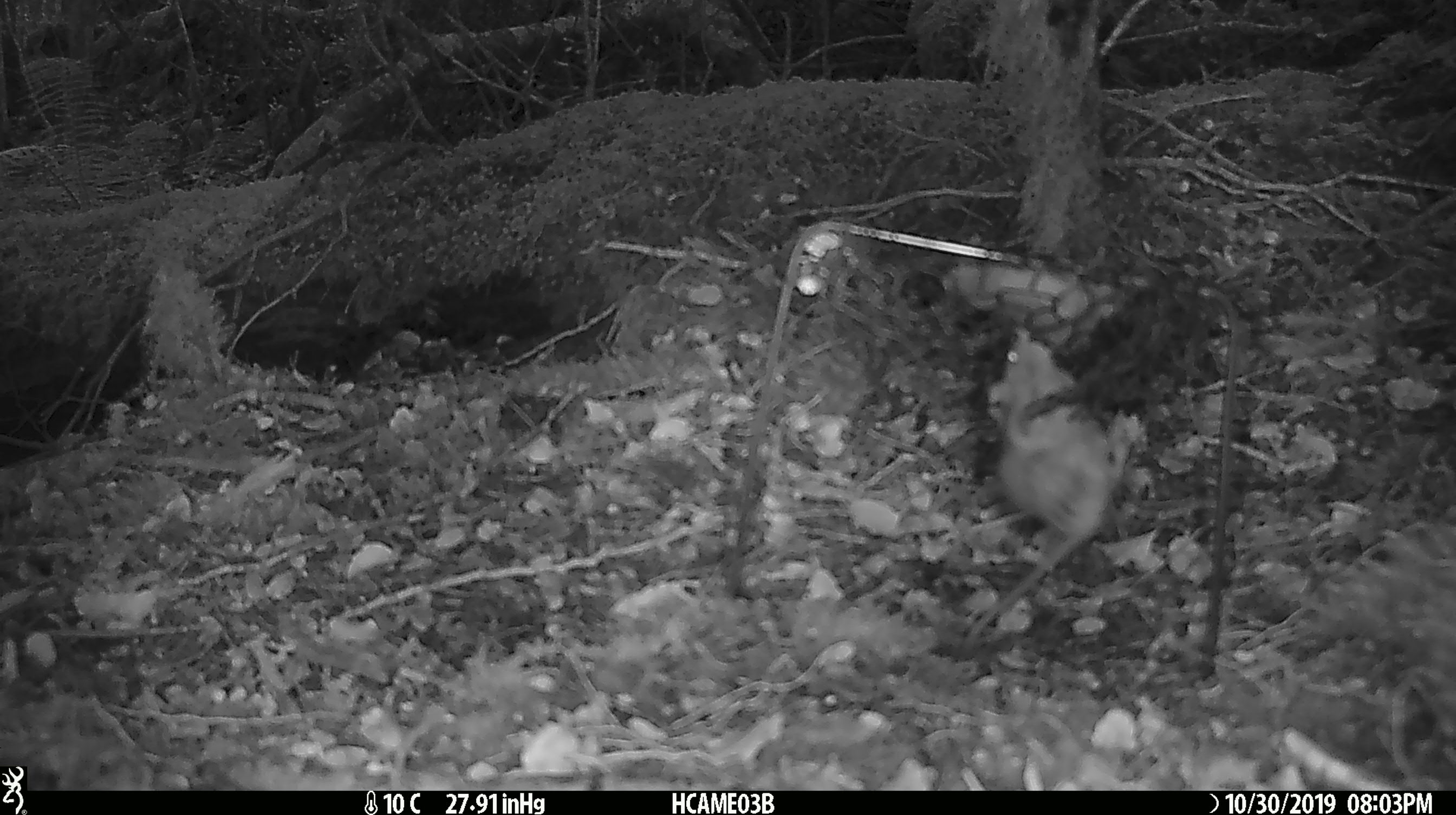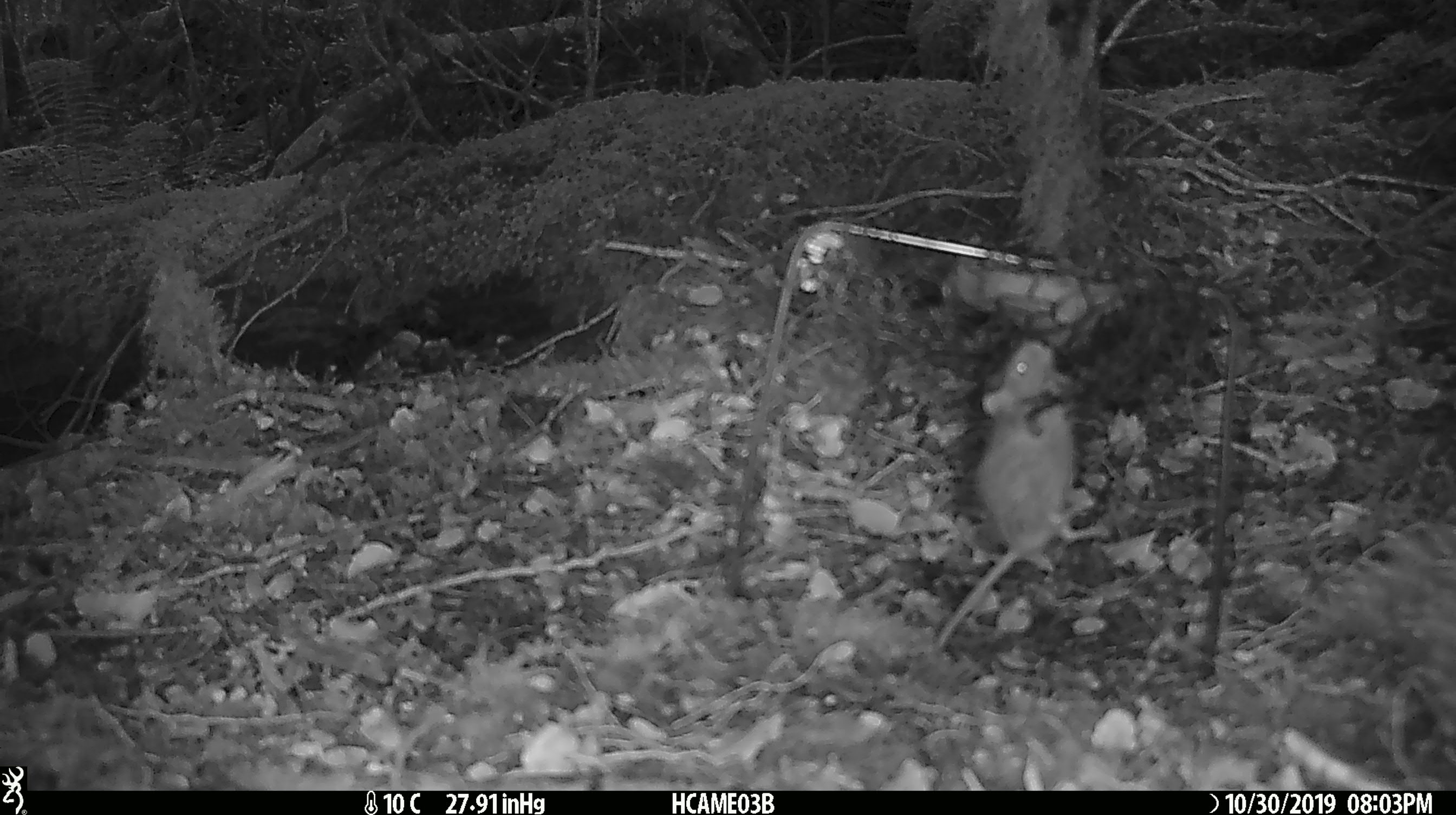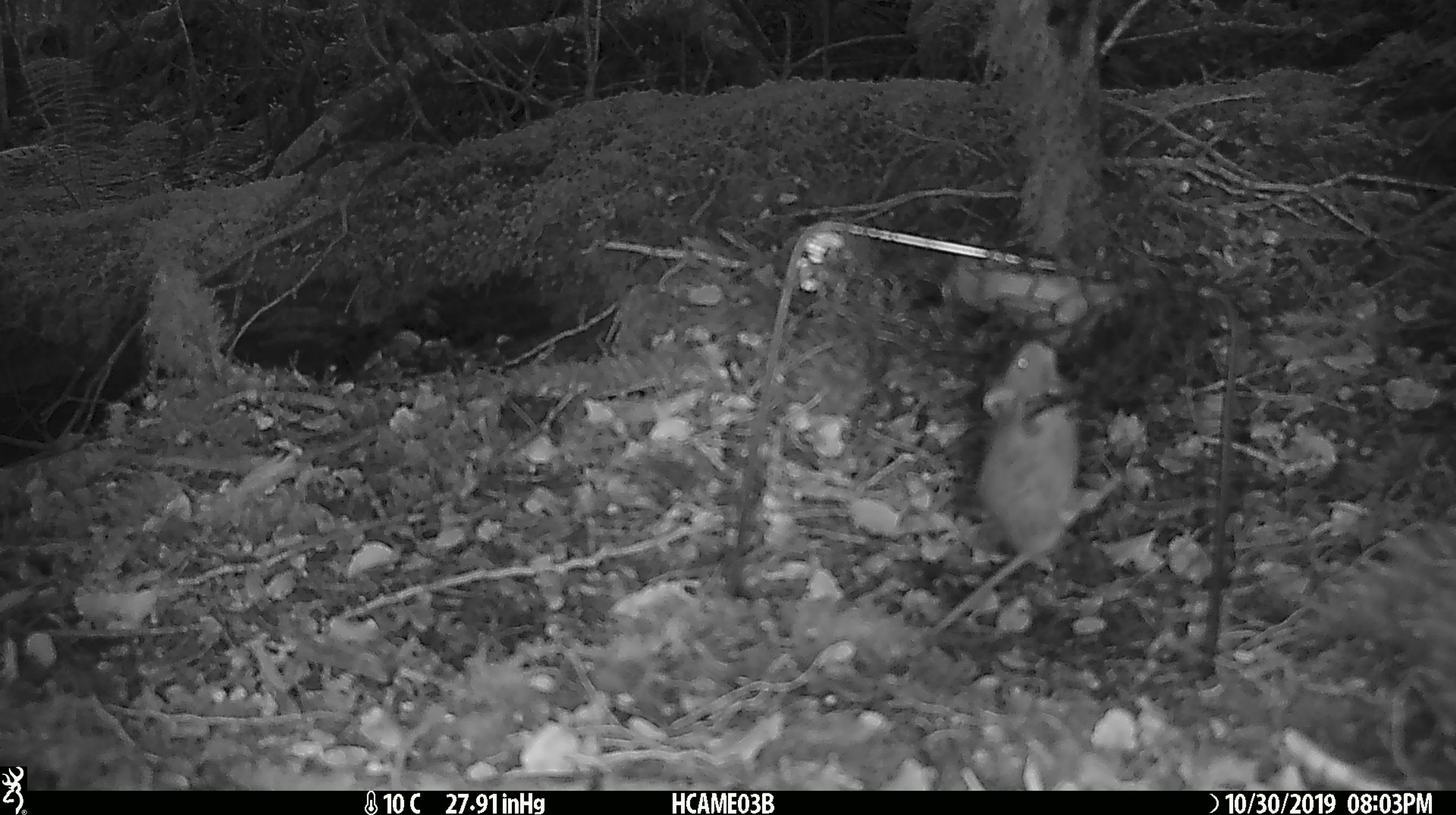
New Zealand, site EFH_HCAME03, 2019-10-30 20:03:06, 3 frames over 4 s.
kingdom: Animalia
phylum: Chordata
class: Mammalia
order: Rodentia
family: Muridae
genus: Mus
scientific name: Mus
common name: mouse